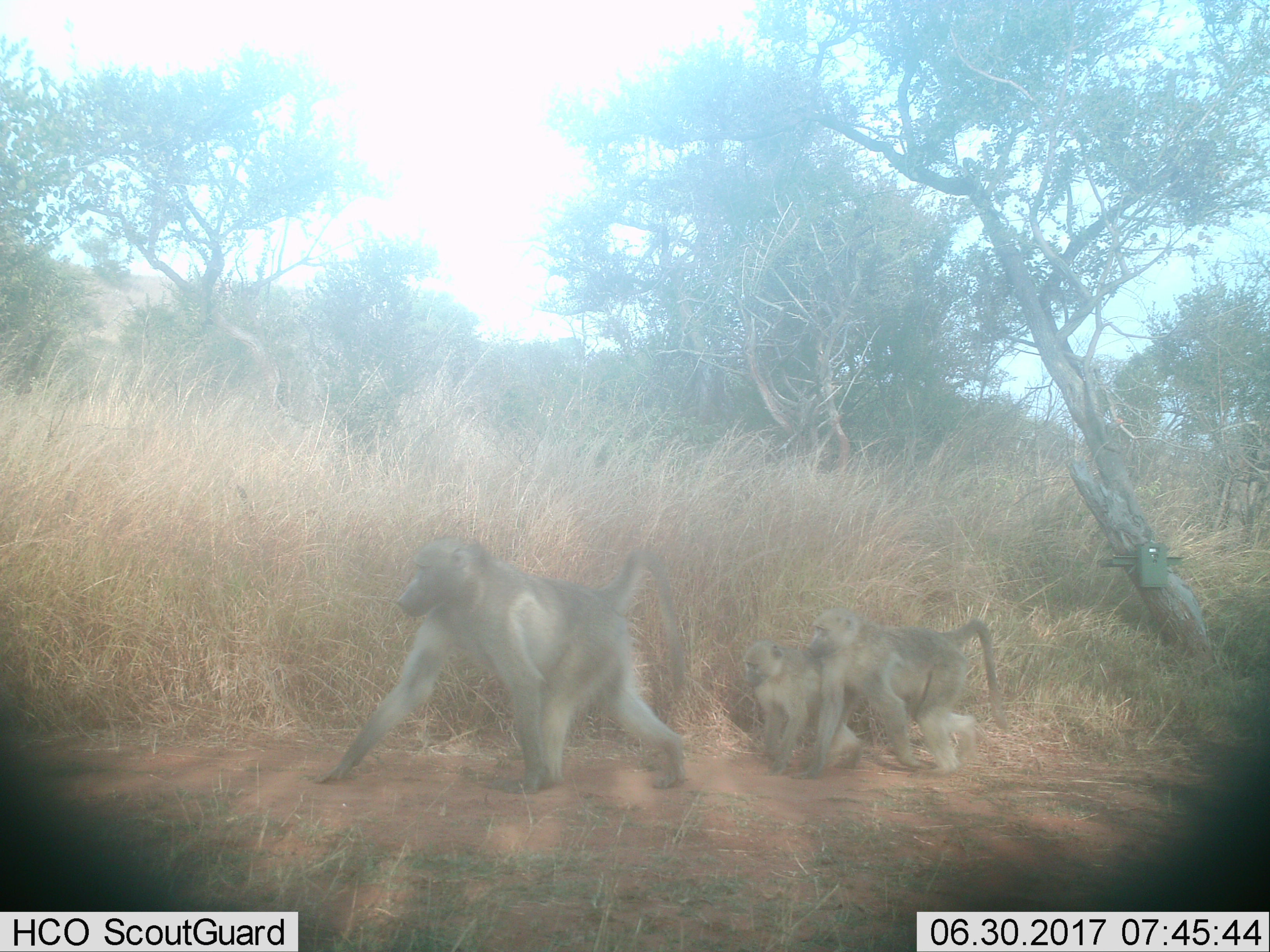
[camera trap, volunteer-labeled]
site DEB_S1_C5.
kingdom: Animalia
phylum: Chordata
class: Mammalia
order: Primates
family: Cercopithecidae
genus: Papio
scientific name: Papio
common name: baboon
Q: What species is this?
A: Baboon (Papio).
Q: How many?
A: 3.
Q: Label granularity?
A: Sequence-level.